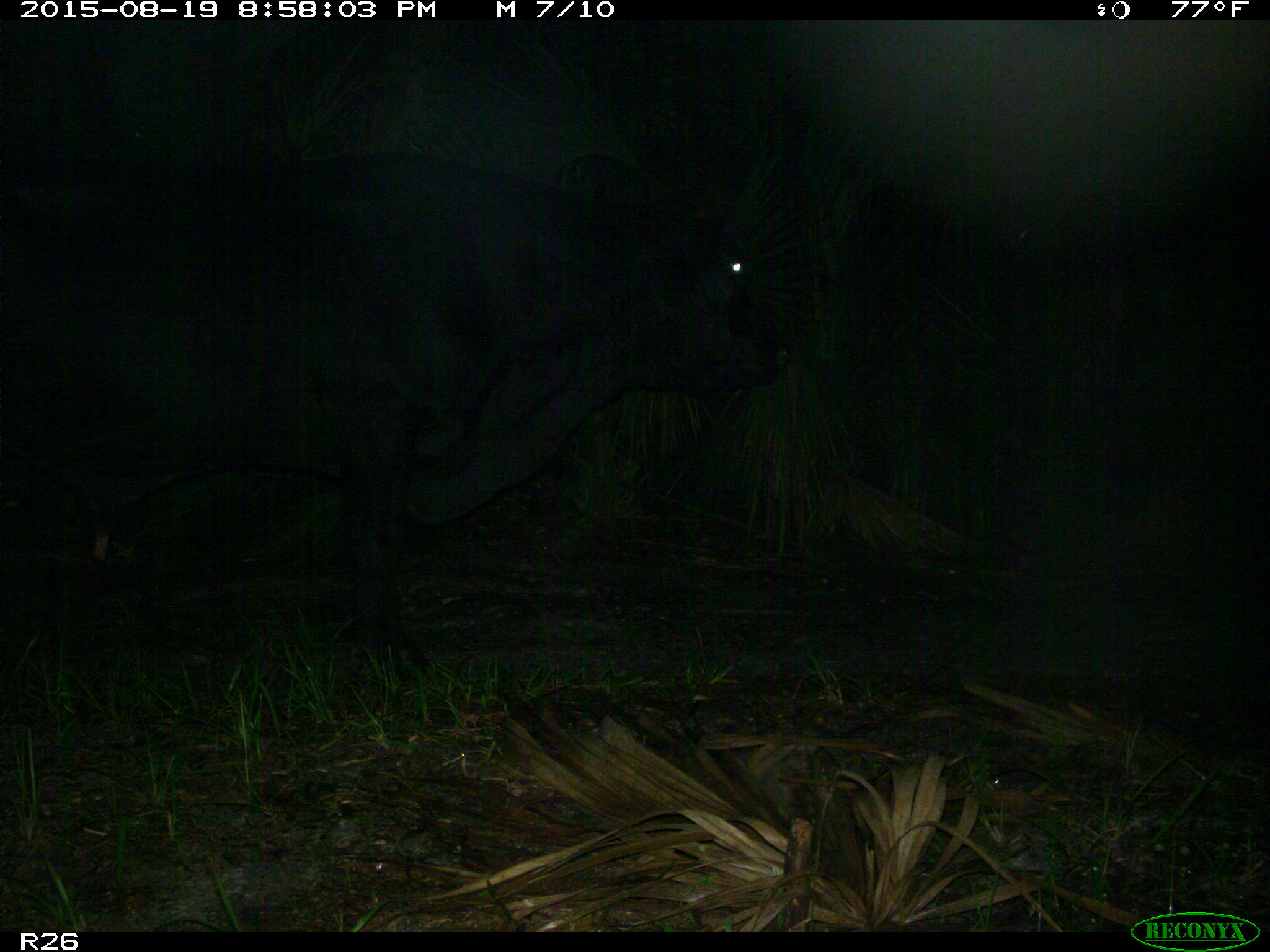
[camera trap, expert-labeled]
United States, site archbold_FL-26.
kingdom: Animalia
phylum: Chordata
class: Mammalia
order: Artiodactyla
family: Bovidae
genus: Bos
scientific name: Bos taurus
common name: domestic cow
Bos taurus (domestic cow).